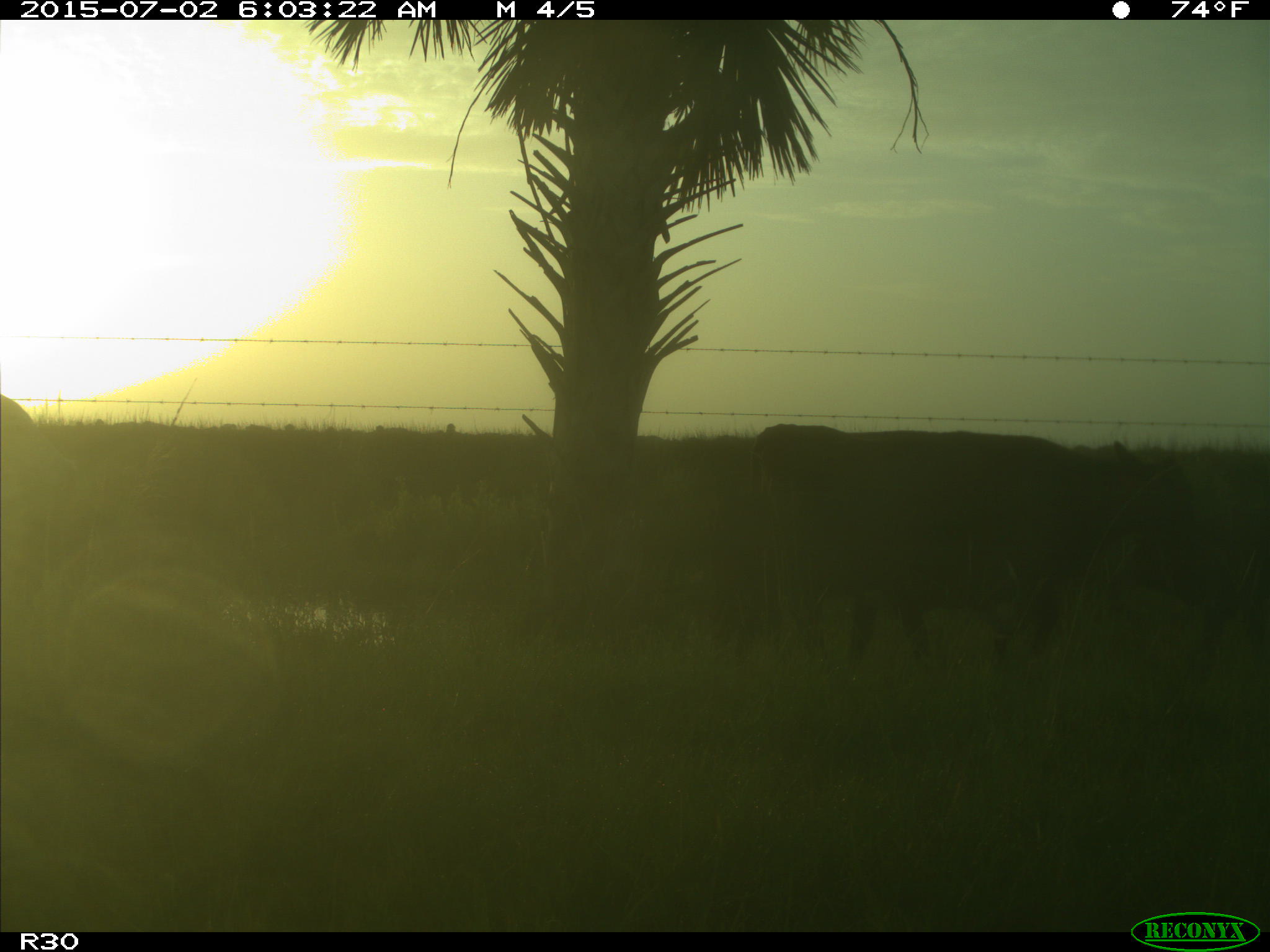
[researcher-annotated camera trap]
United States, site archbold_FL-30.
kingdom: Animalia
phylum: Chordata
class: Mammalia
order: Artiodactyla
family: Bovidae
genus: Bos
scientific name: Bos taurus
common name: domestic cow